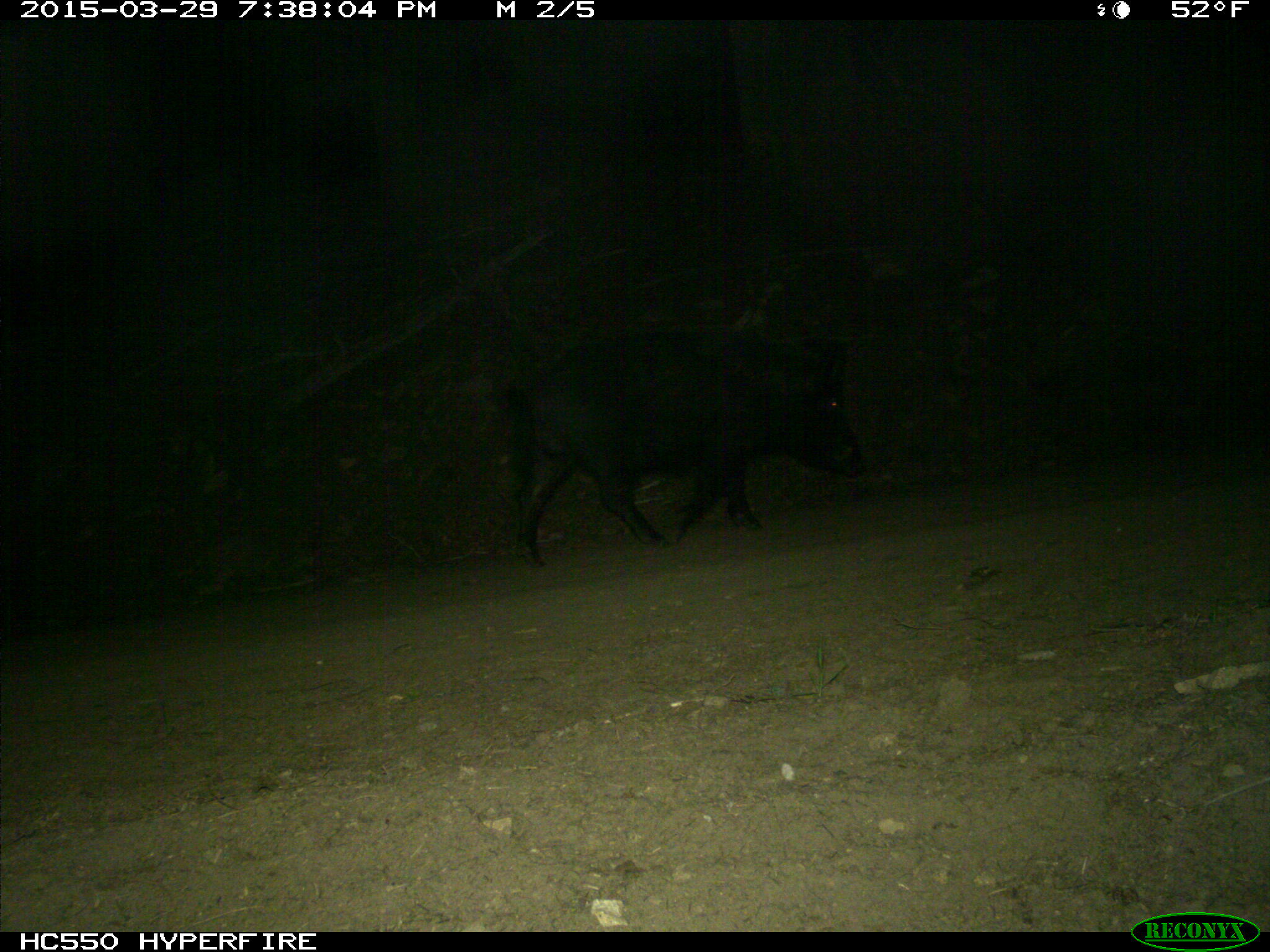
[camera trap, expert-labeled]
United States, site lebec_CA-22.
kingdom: Animalia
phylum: Chordata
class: Mammalia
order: Artiodactyla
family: Suidae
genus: Sus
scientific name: Sus scrofa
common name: wild boar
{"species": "Sus scrofa (wild boar)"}